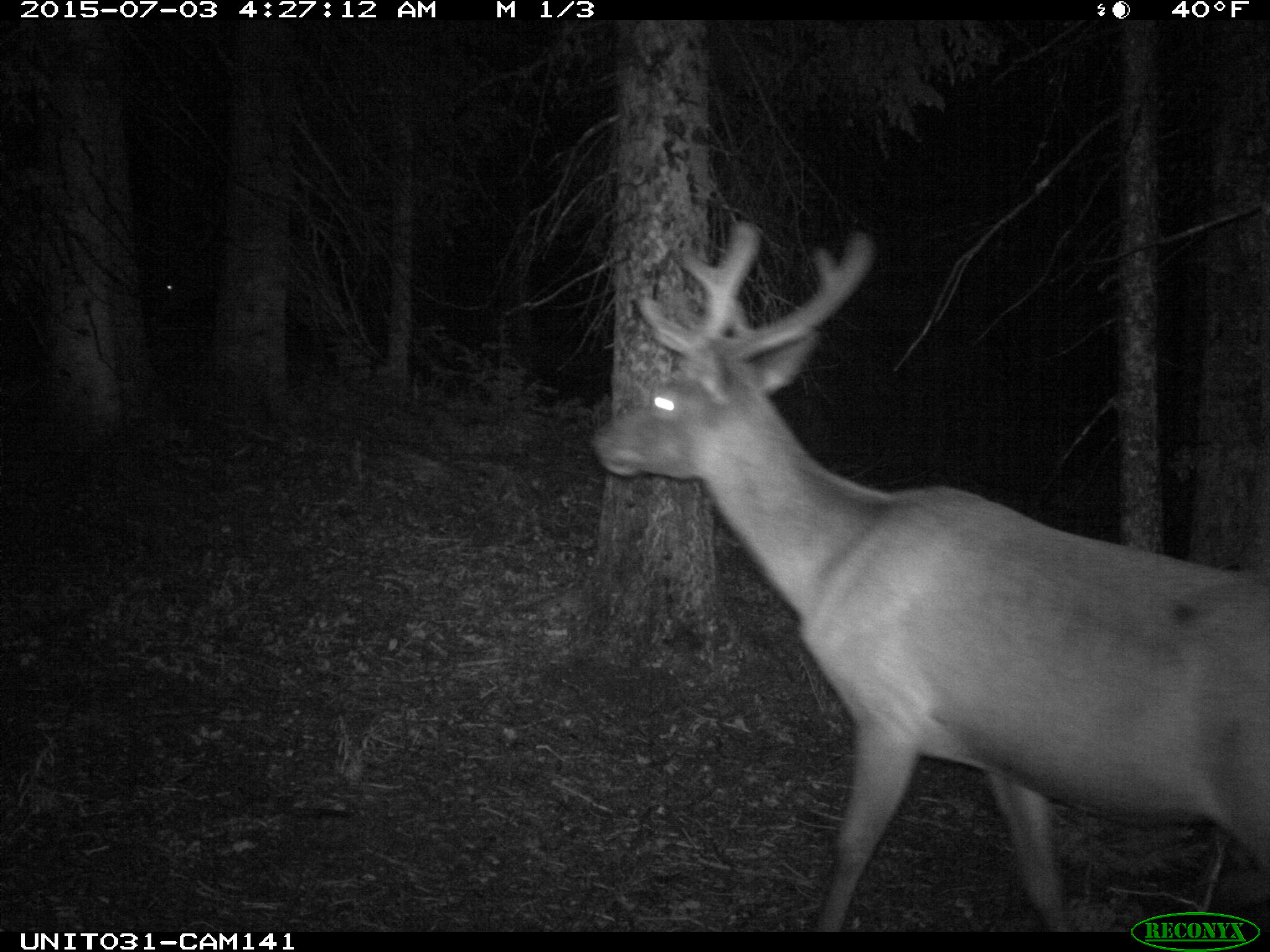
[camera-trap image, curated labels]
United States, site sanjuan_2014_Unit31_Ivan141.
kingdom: Animalia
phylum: Chordata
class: Mammalia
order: Artiodactyla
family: Cervidae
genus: Cervus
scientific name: Cervus elaphus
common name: red deer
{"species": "Cervus elaphus (red deer)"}